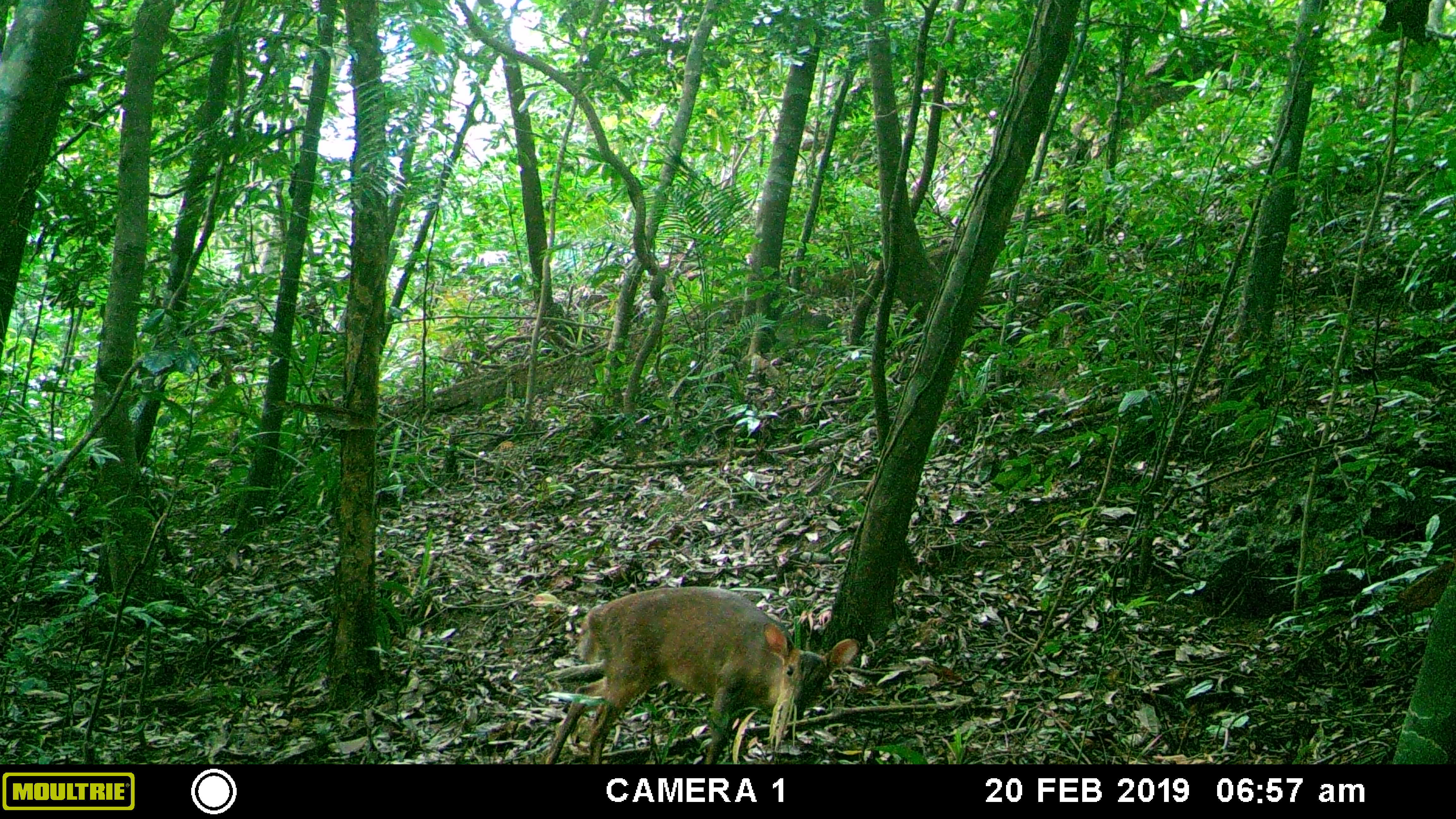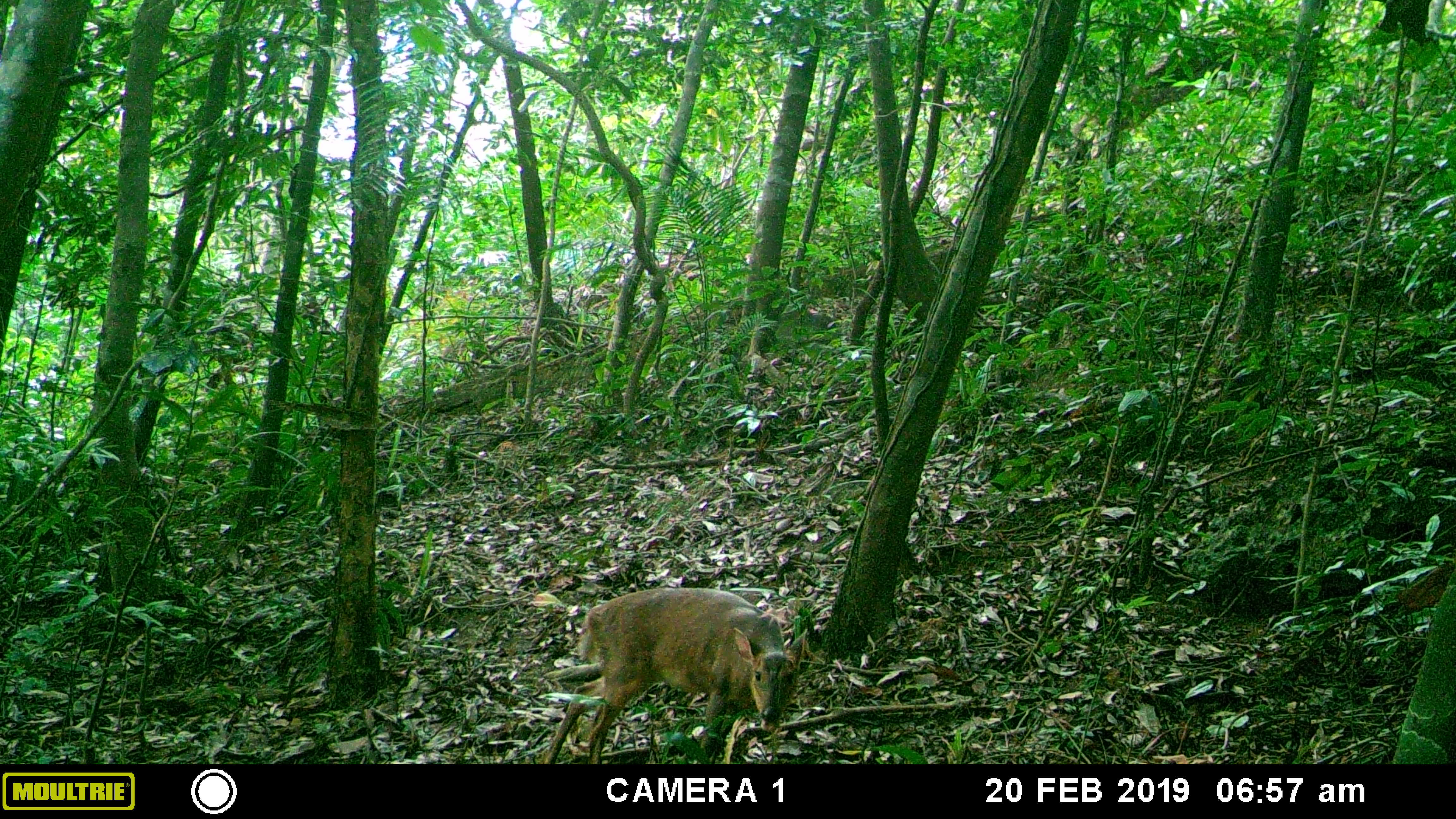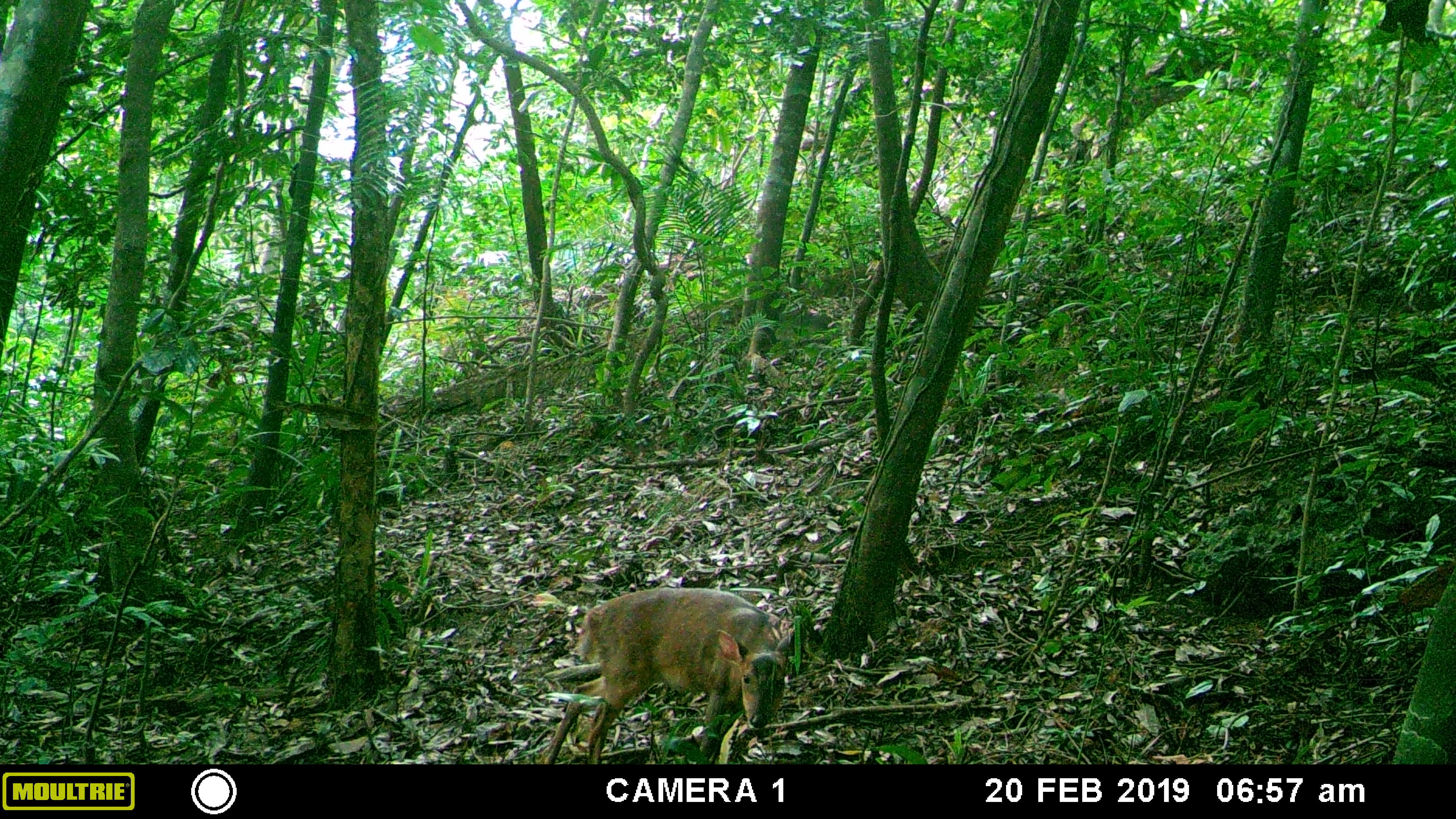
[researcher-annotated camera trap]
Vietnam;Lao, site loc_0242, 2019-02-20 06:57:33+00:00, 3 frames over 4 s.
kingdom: Animalia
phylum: Chordata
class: Mammalia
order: Artiodactyla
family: Cervidae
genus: Muntiacus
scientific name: Muntiacus vuquangensis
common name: large-antlered muntjac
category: large antlered muntjac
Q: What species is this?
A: Large antlered muntjac (large-antlered muntjac) (Muntiacus vuquangensis).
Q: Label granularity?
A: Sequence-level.